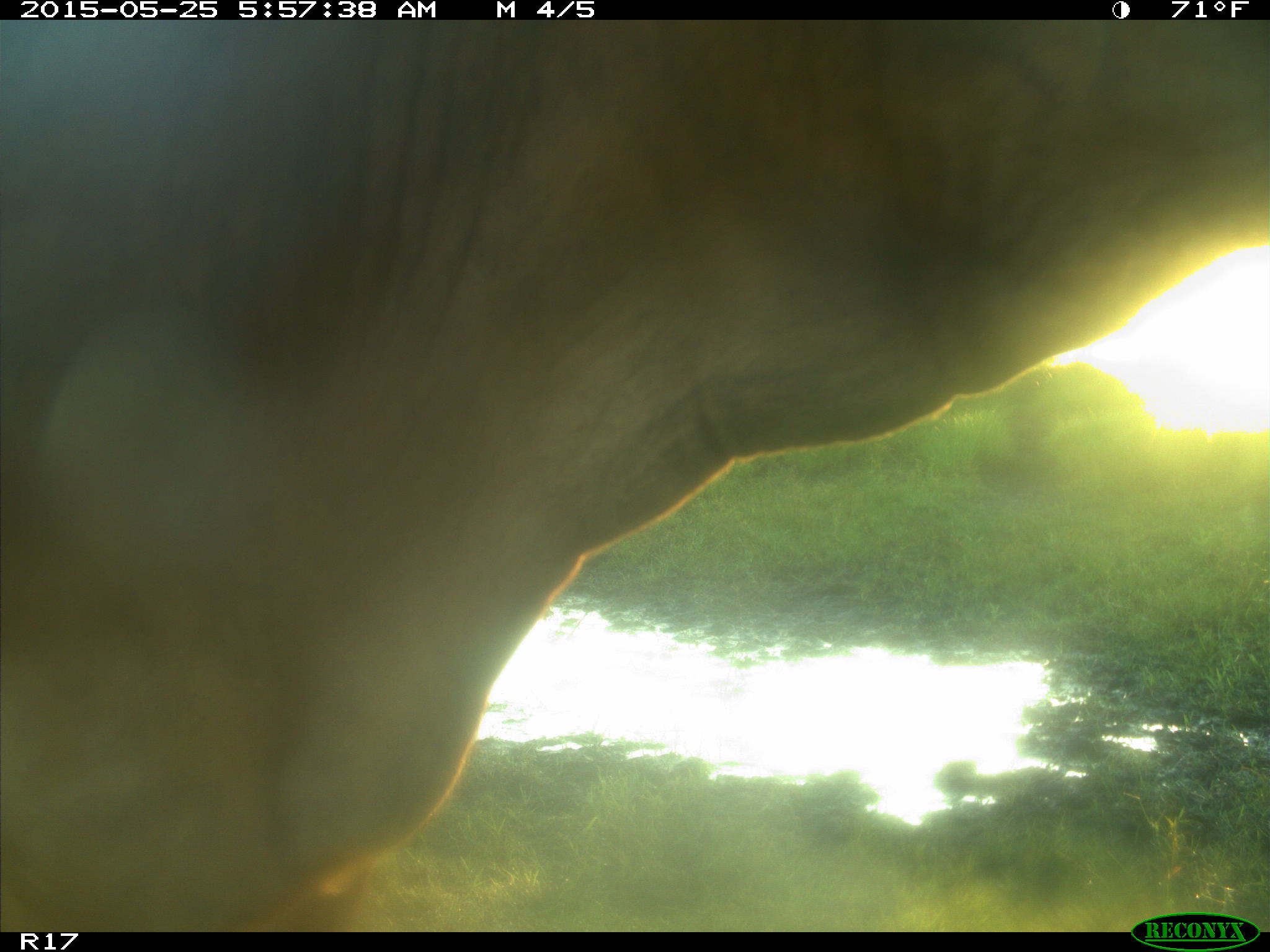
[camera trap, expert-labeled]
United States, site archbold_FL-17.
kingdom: Animalia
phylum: Chordata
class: Mammalia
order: Artiodactyla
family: Bovidae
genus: Bos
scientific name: Bos taurus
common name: domestic cow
Bos taurus (domestic cow).